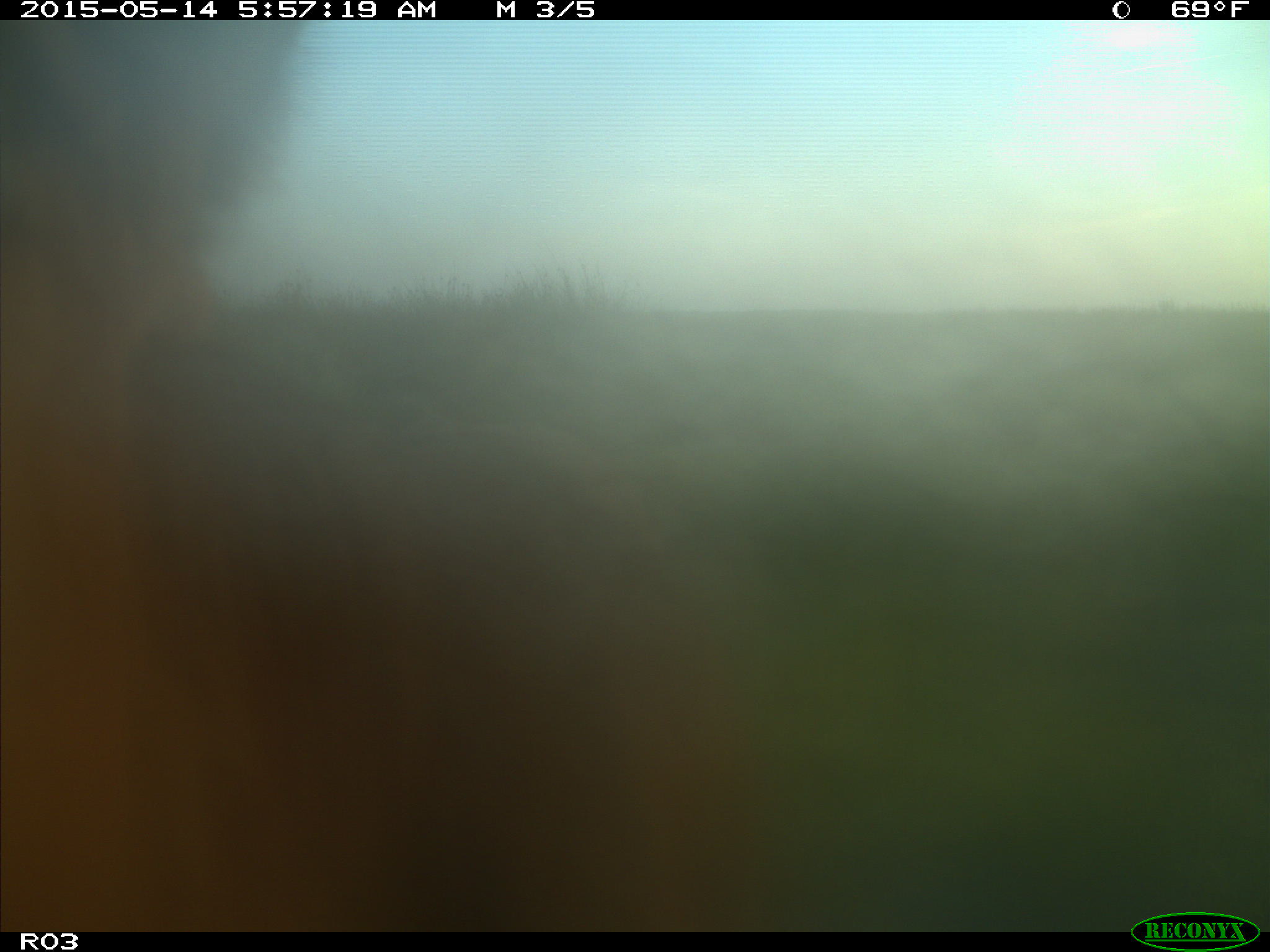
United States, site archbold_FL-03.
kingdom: Animalia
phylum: Chordata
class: Mammalia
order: Artiodactyla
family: Bovidae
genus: Bos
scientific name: Bos taurus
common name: domestic cow